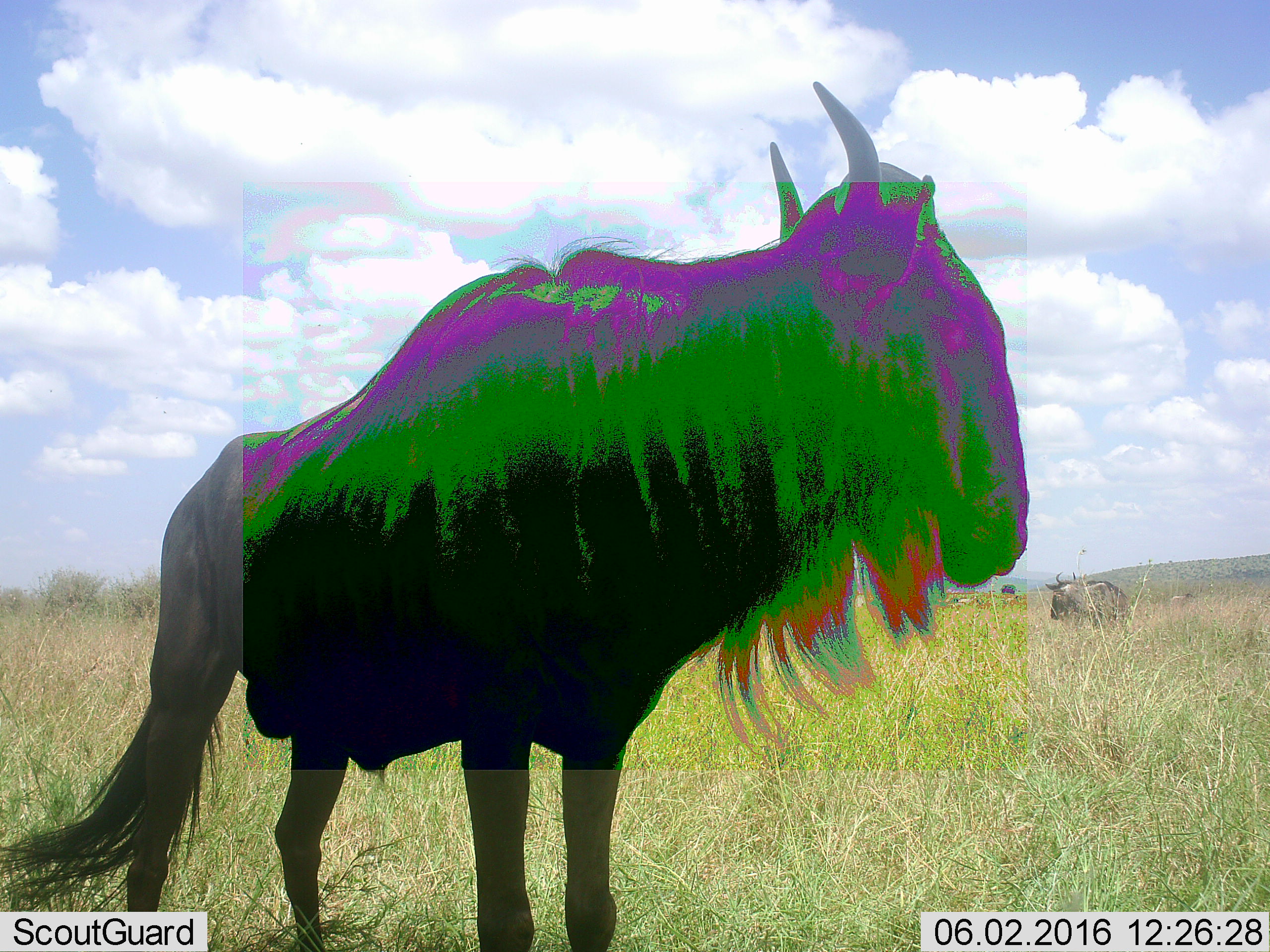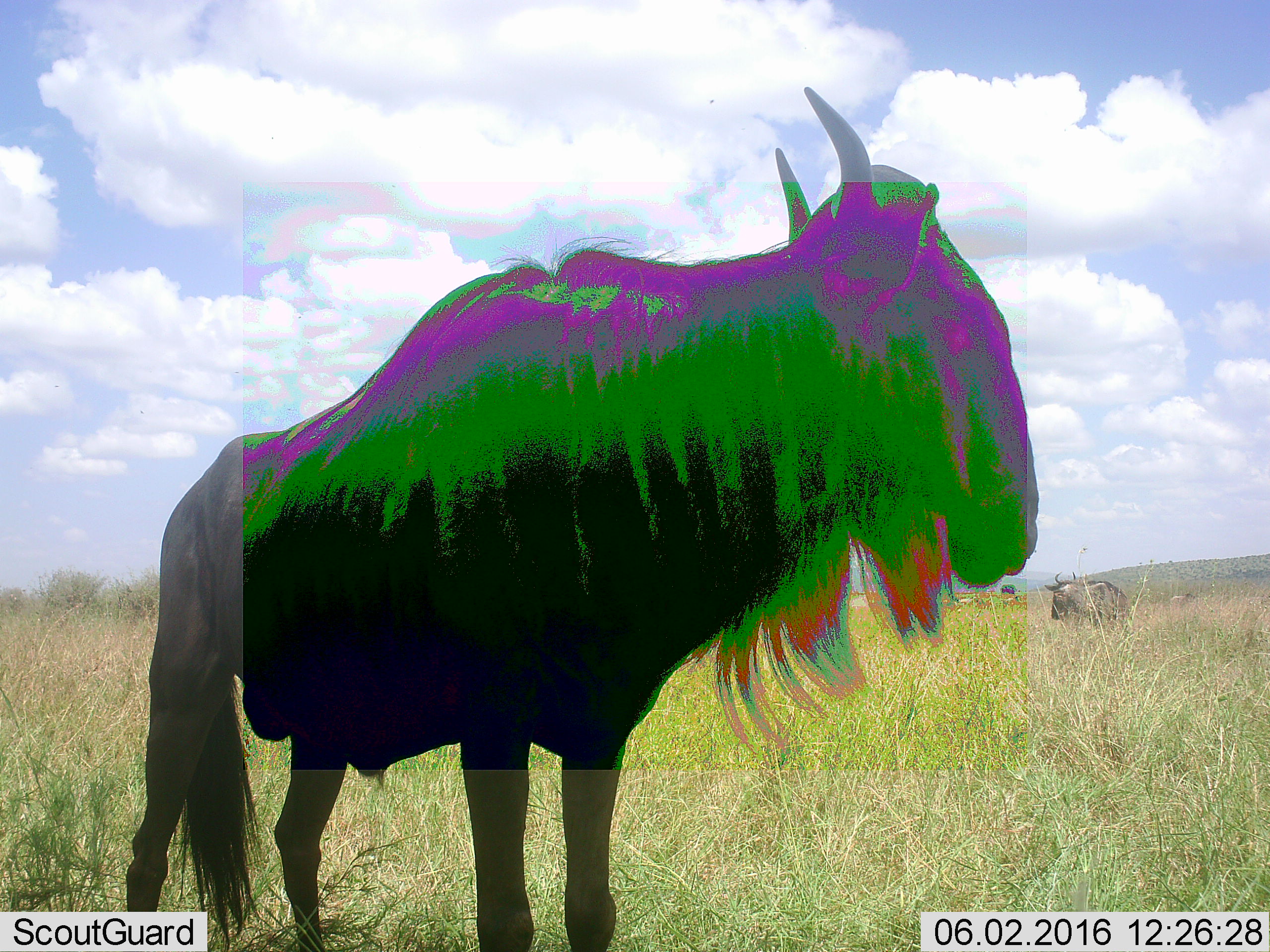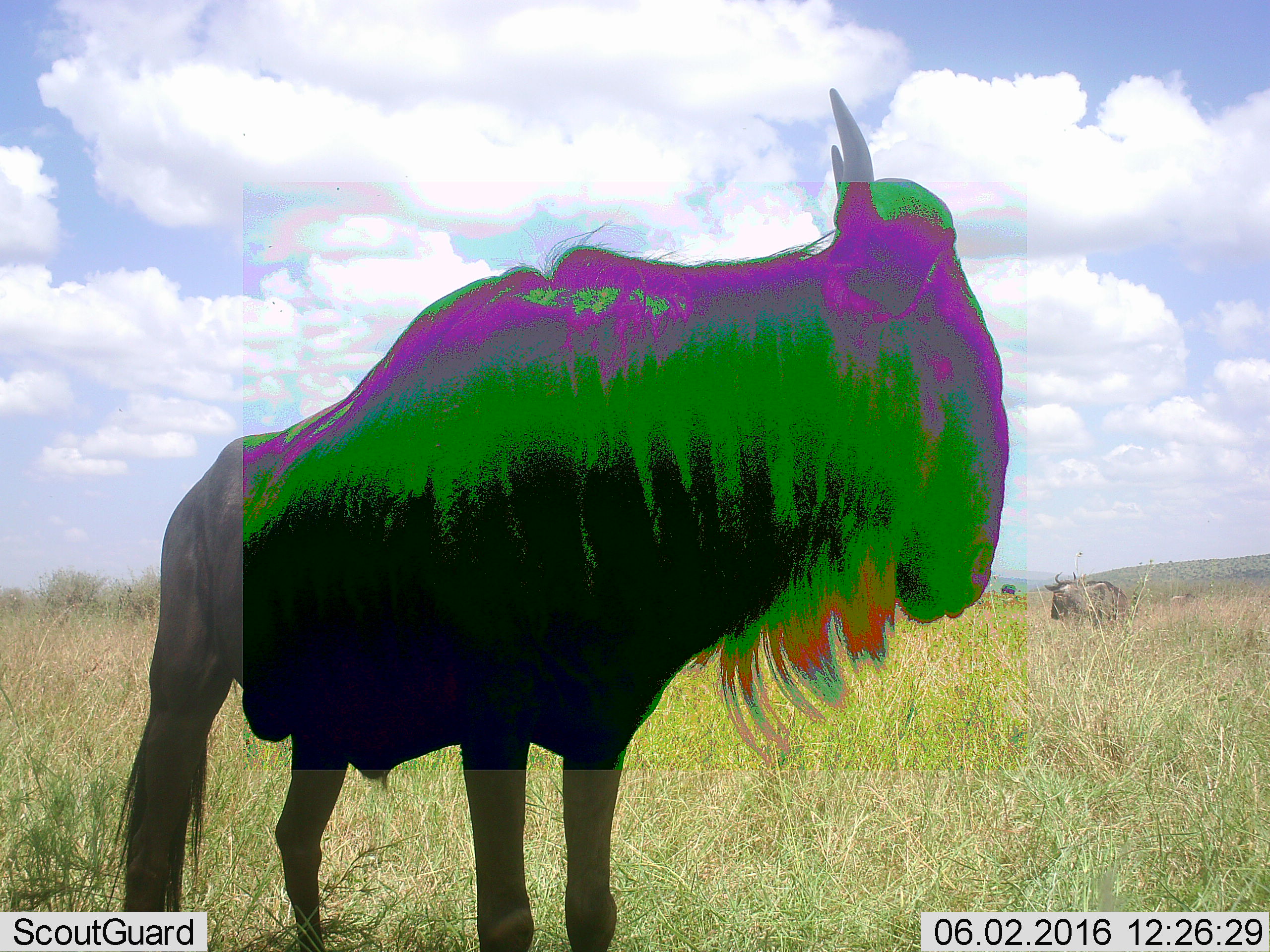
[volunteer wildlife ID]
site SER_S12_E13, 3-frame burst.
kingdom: Animalia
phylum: Chordata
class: Mammalia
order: Artiodactyla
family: Bovidae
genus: Connochaetes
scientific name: Connochaetes taurinus taurinus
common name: blue wildebeest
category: wildebeestblue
Wildebeestblue (blue wildebeest) (Connochaetes taurinus taurinus), count 2. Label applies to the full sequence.